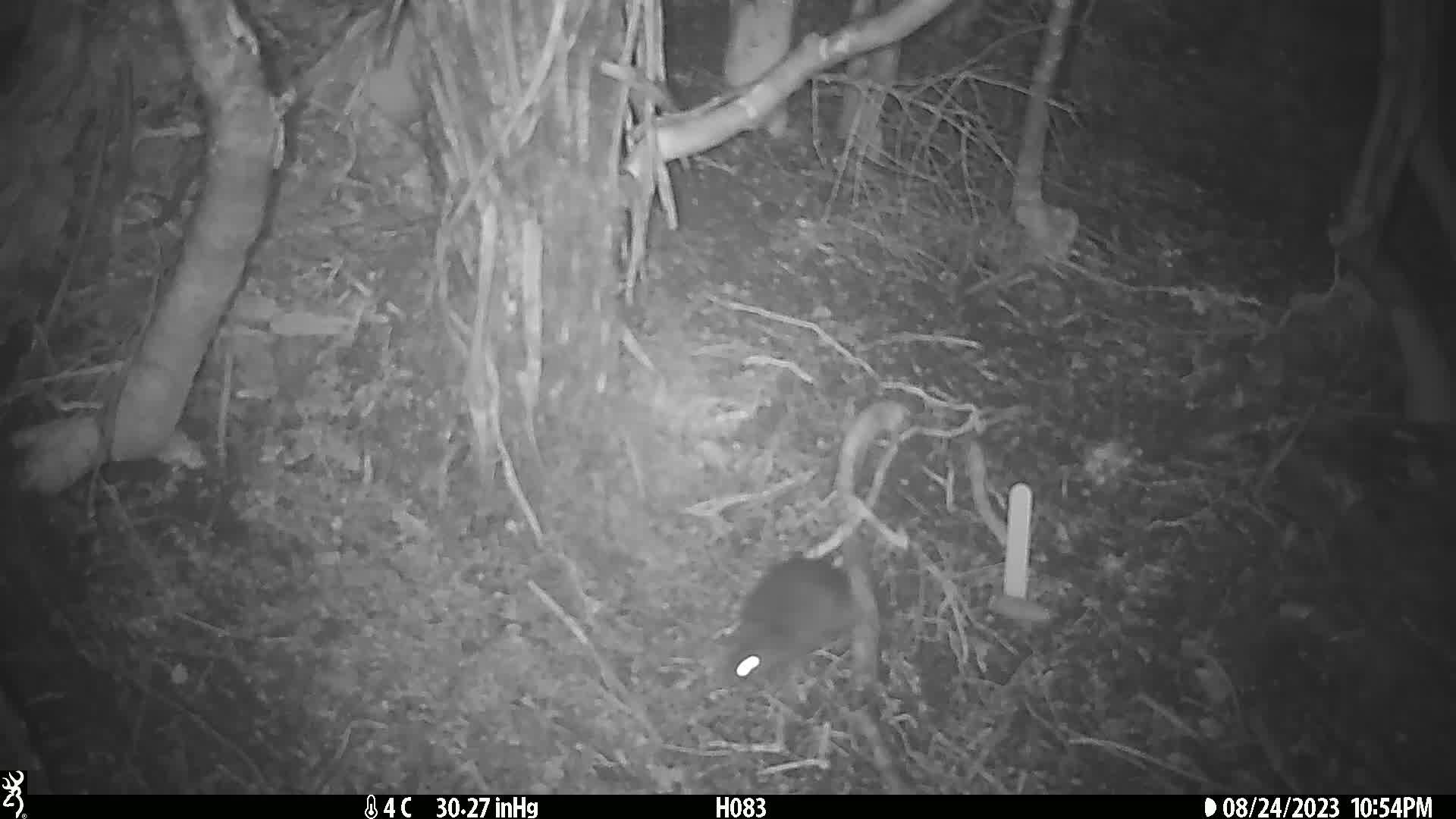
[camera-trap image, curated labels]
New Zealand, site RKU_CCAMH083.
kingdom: Animalia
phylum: Chordata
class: Mammalia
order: Rodentia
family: Muridae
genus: Rattus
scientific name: Rattus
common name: rat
Rat (Rattus).